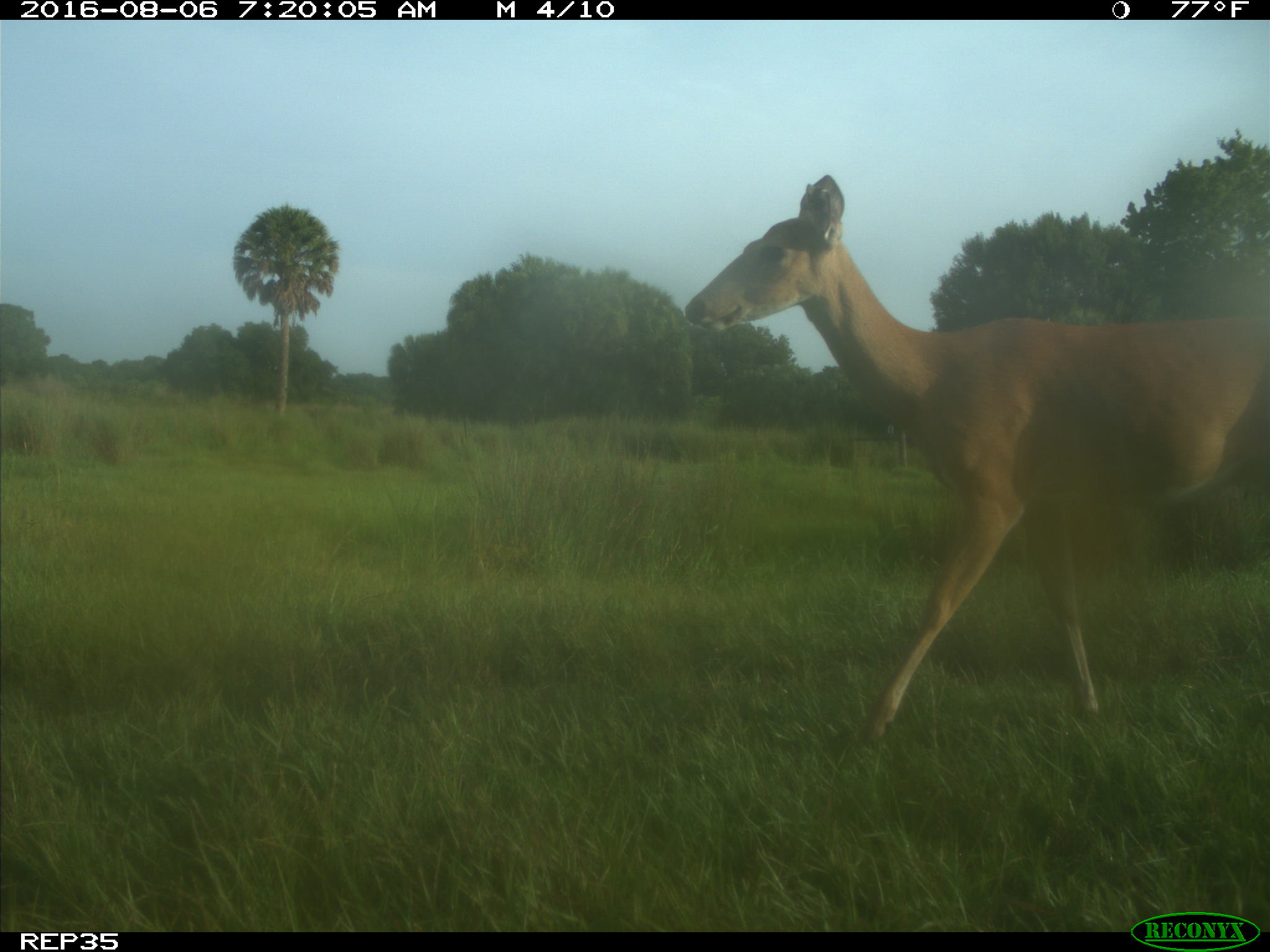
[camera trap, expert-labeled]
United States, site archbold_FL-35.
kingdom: Animalia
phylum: Chordata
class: Mammalia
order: Artiodactyla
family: Cervidae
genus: Odocoileus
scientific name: Odocoileus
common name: deer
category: unidentified deer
Unidentified deer (deer) (Odocoileus).